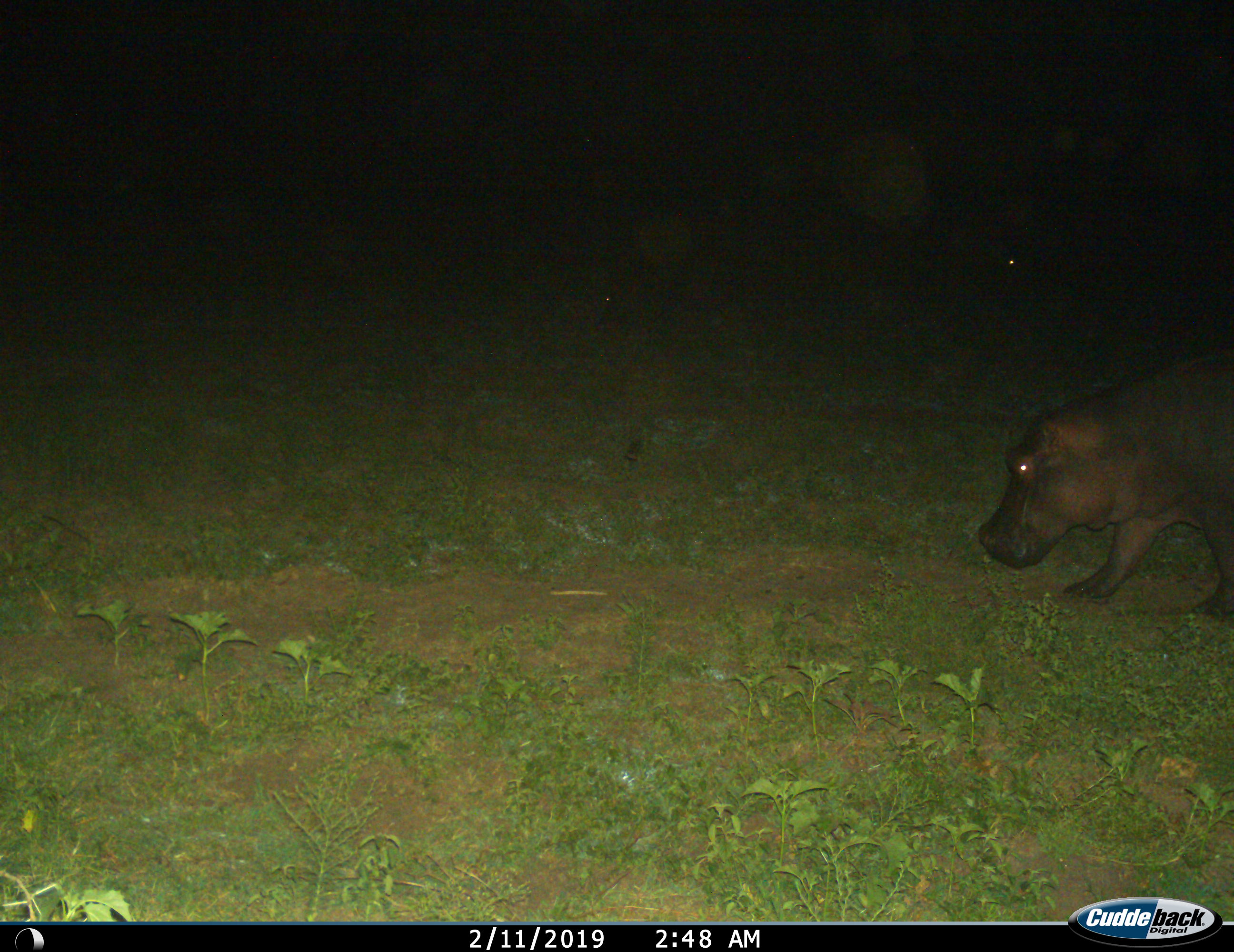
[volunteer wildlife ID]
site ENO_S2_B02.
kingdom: Animalia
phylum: Chordata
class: Mammalia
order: Artiodactyla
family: Hippopotamidae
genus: Hippopotamus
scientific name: Hippopotamus amphibius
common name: hippopotamus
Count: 1.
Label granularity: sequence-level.